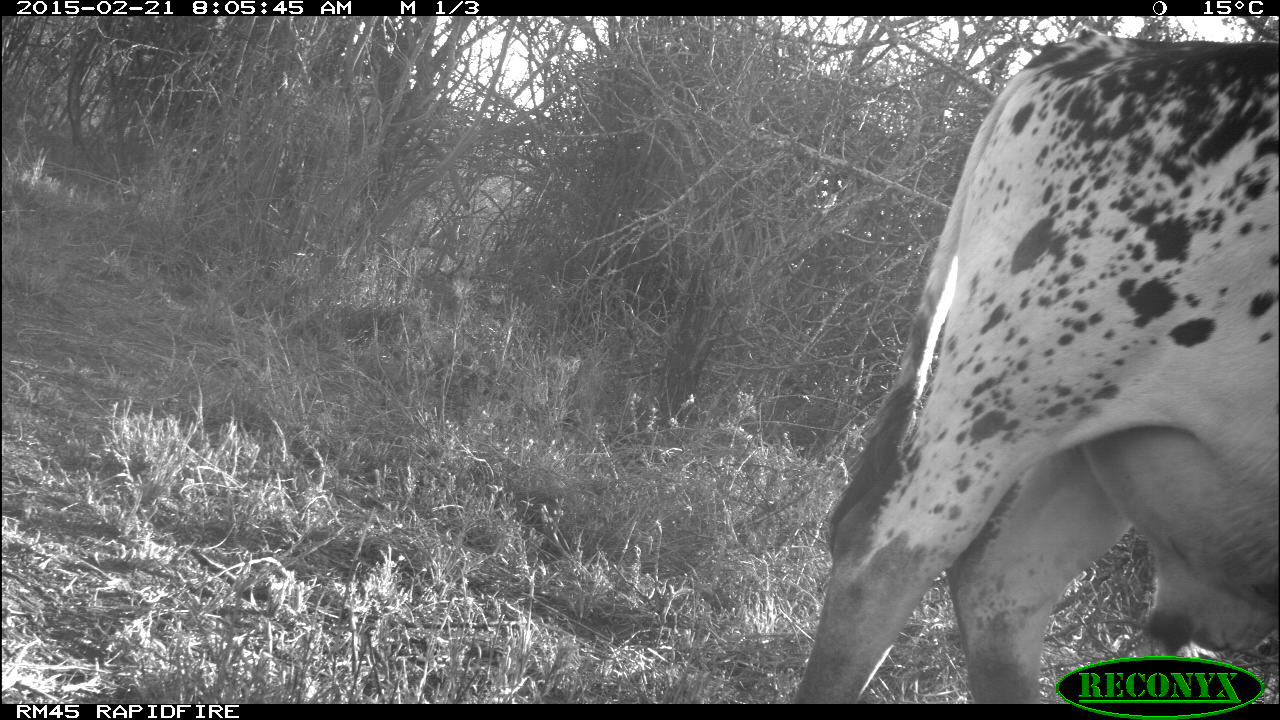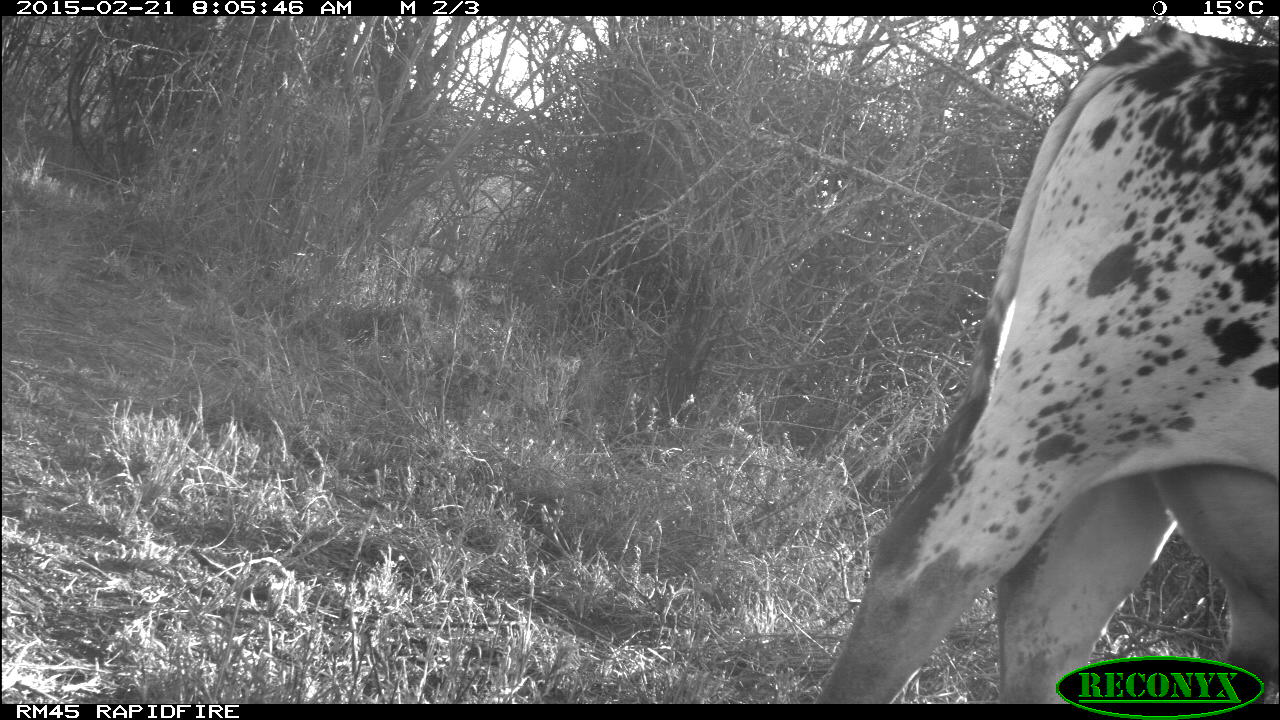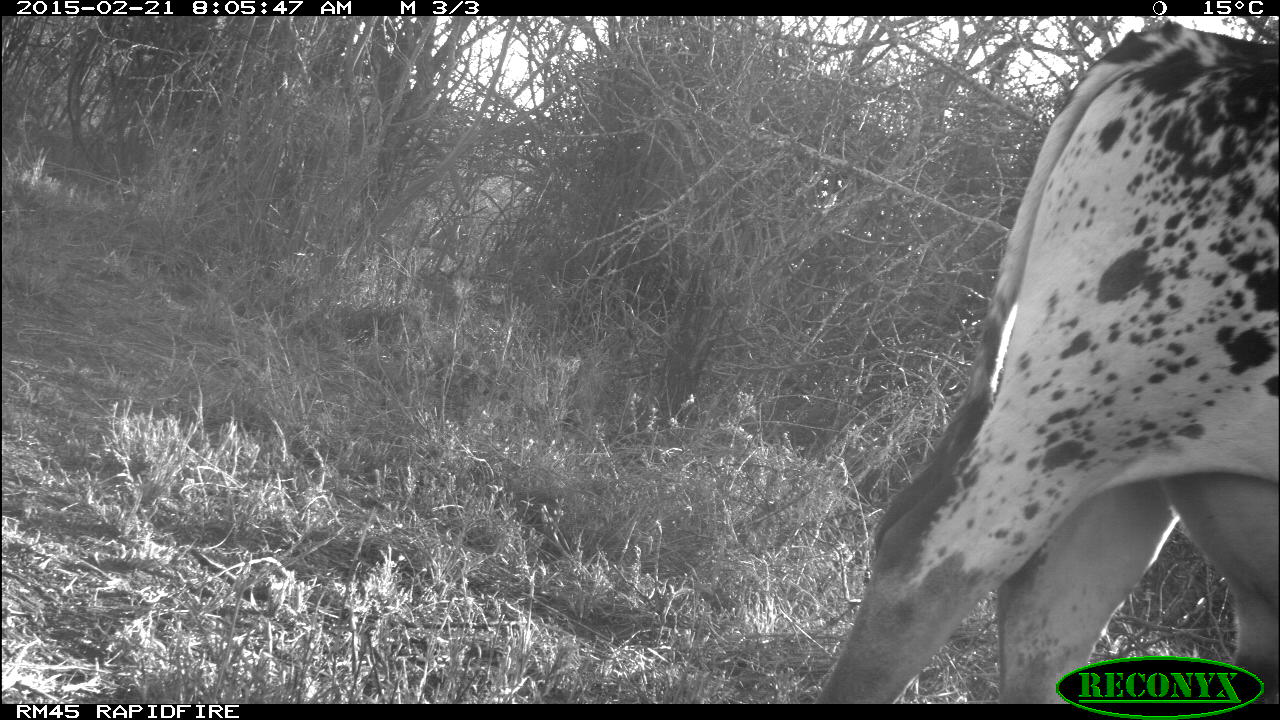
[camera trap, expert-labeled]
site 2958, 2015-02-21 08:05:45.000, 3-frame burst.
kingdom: Animalia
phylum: Chordata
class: Mammalia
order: Artiodactyla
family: Bovidae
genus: Bos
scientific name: Bos taurus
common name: domestic cattle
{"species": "Bos taurus (domestic cattle)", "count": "6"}